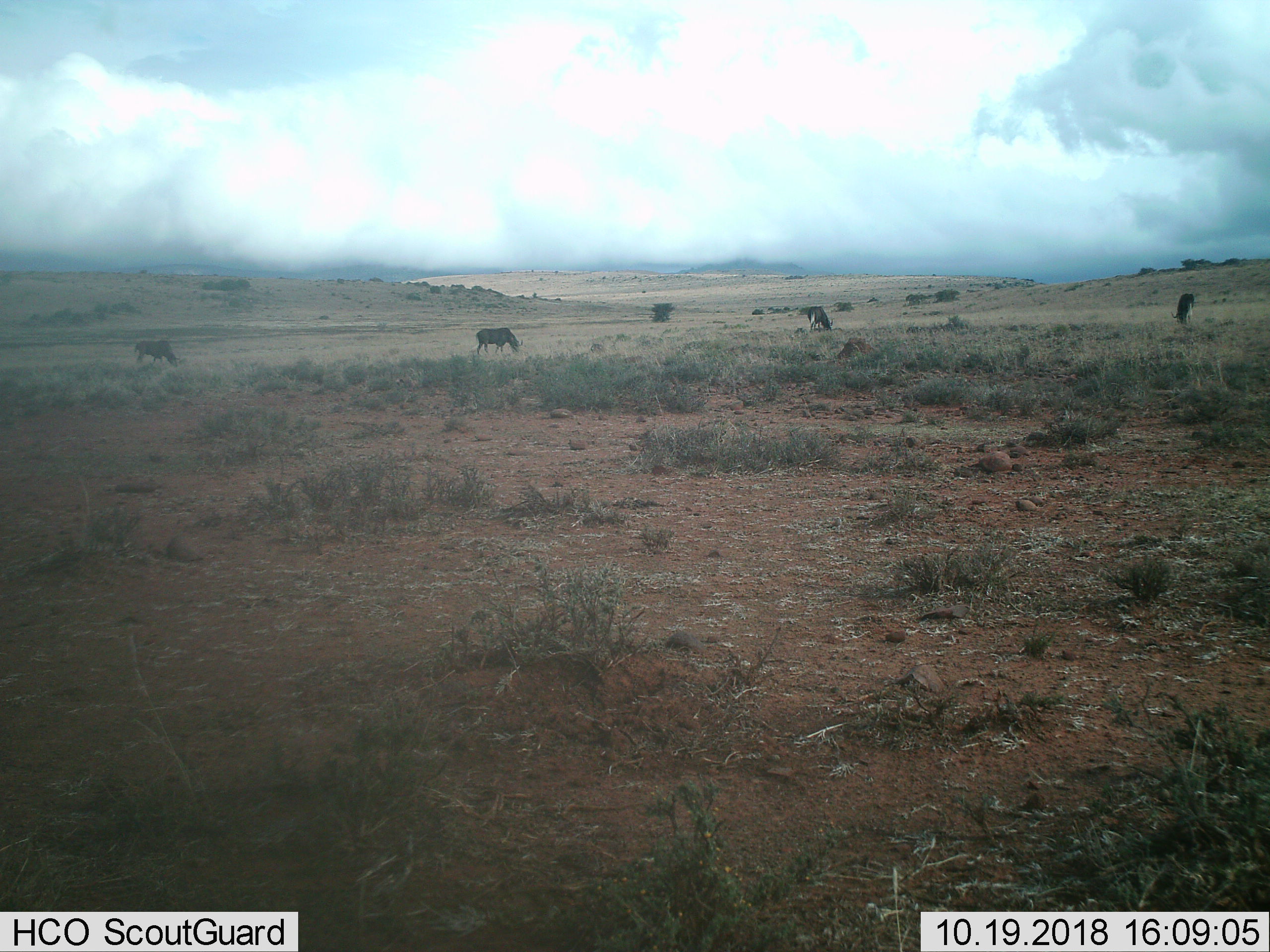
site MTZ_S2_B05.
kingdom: Animalia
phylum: Chordata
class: Mammalia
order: Artiodactyla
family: Bovidae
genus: Connochaetes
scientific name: Connochaetes gnou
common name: black wildebeest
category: wildebeestblack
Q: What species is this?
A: Wildebeestblack (black wildebeest) (Connochaetes gnou).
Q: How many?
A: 4.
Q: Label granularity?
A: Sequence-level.